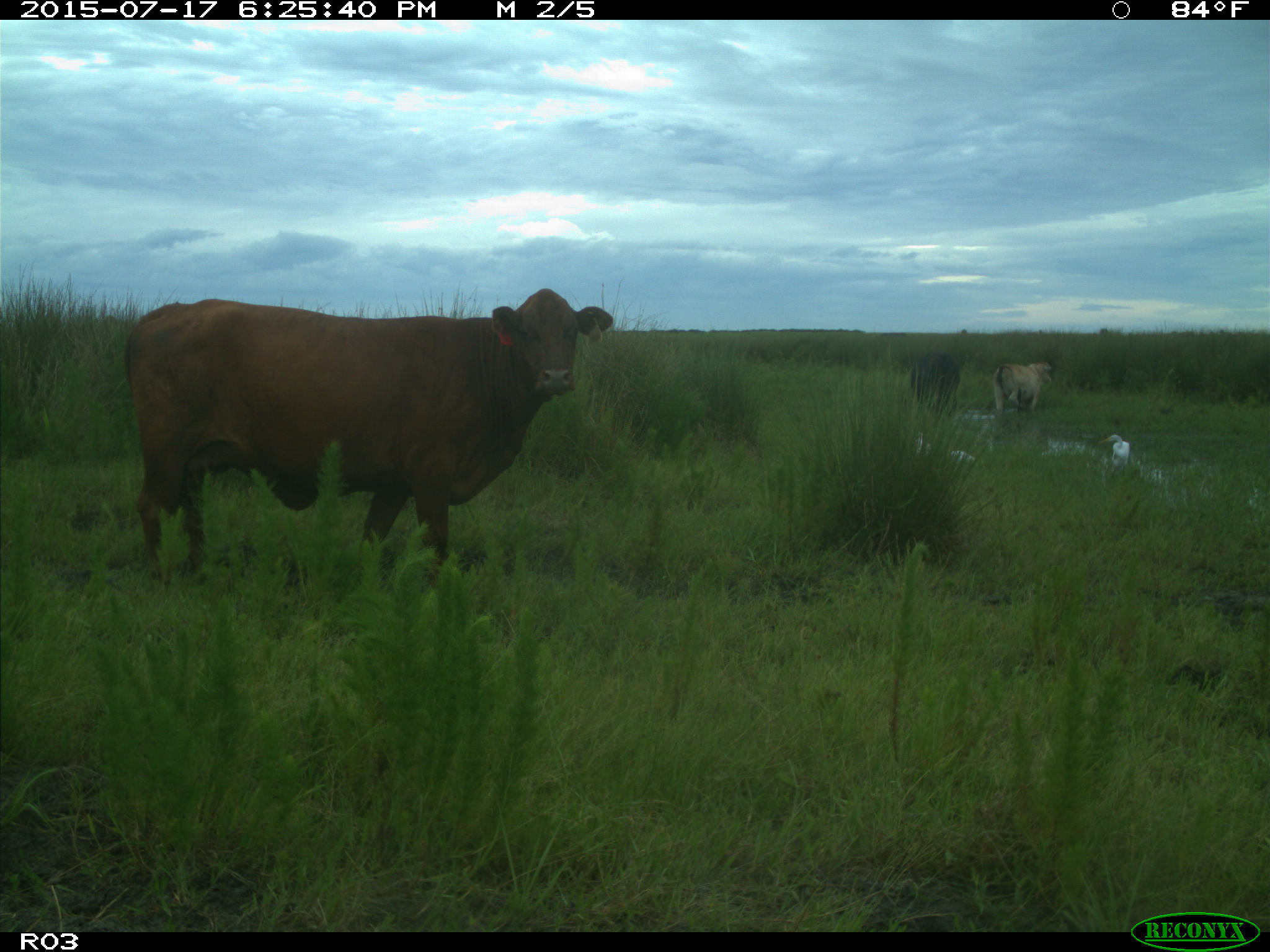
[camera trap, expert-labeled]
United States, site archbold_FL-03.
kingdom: Animalia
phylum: Chordata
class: Mammalia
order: Artiodactyla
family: Bovidae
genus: Bos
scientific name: Bos taurus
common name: domestic cow